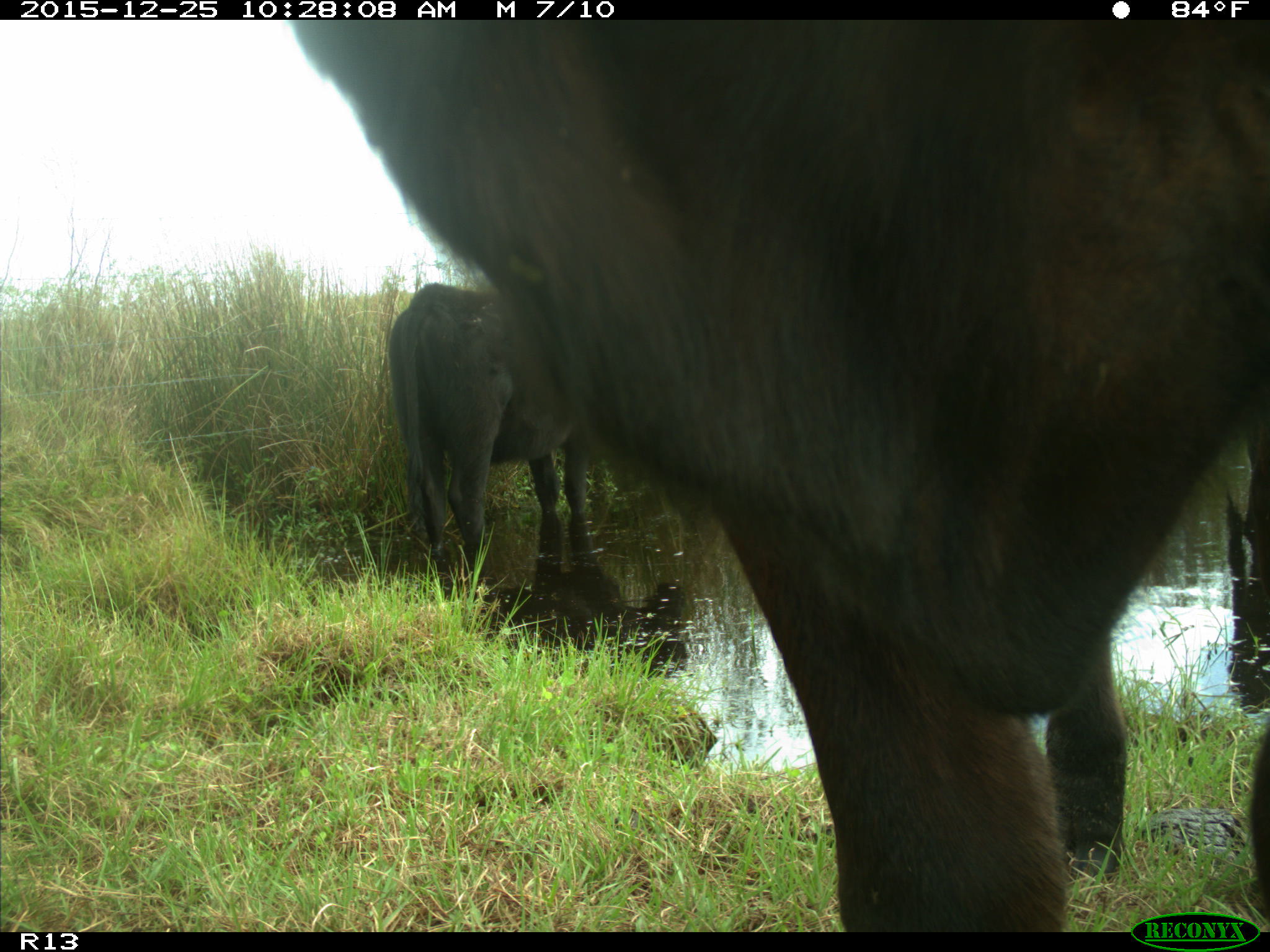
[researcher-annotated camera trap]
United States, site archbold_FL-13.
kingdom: Animalia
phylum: Chordata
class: Mammalia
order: Artiodactyla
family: Bovidae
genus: Bos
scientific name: Bos taurus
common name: domestic cow